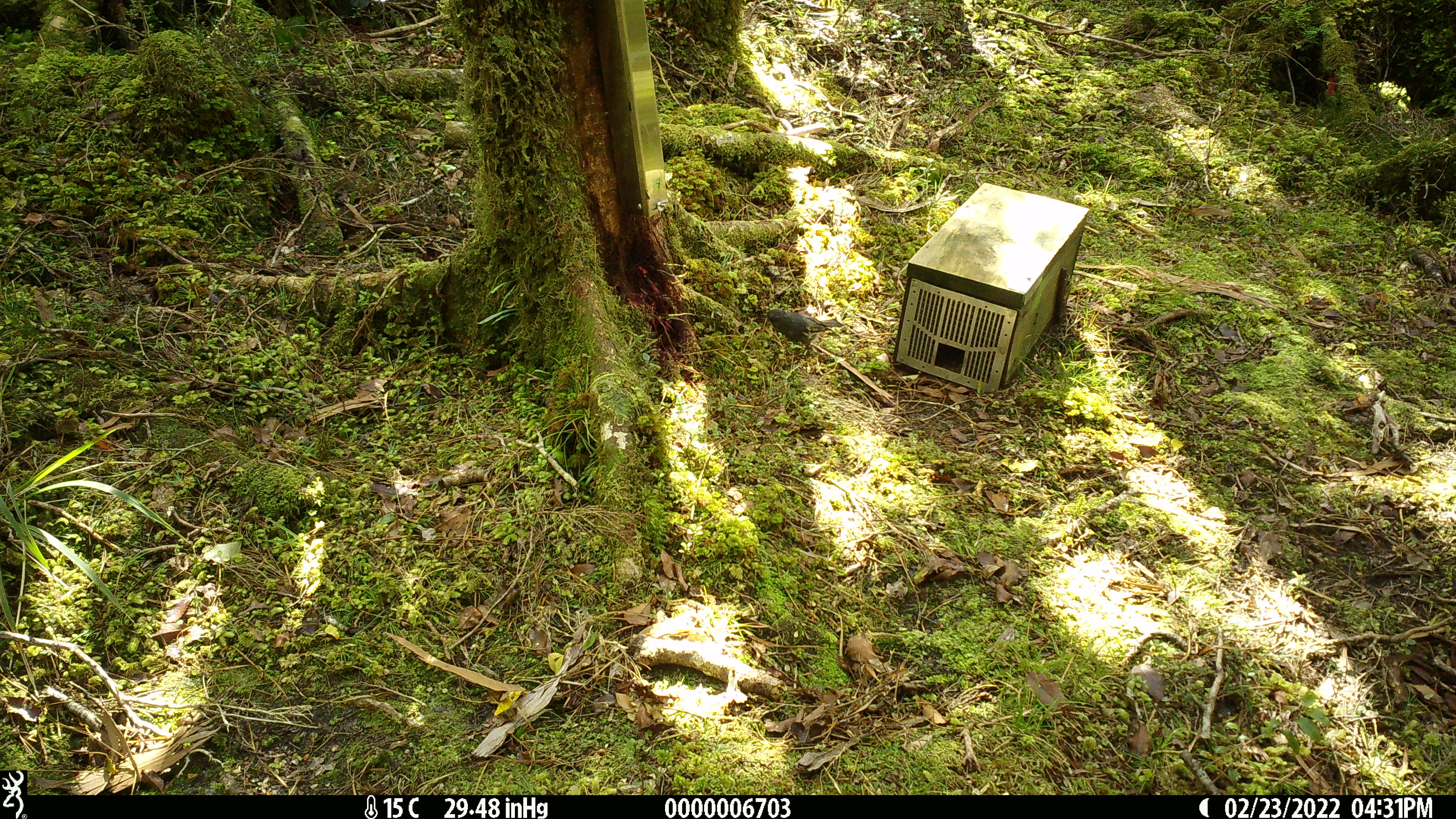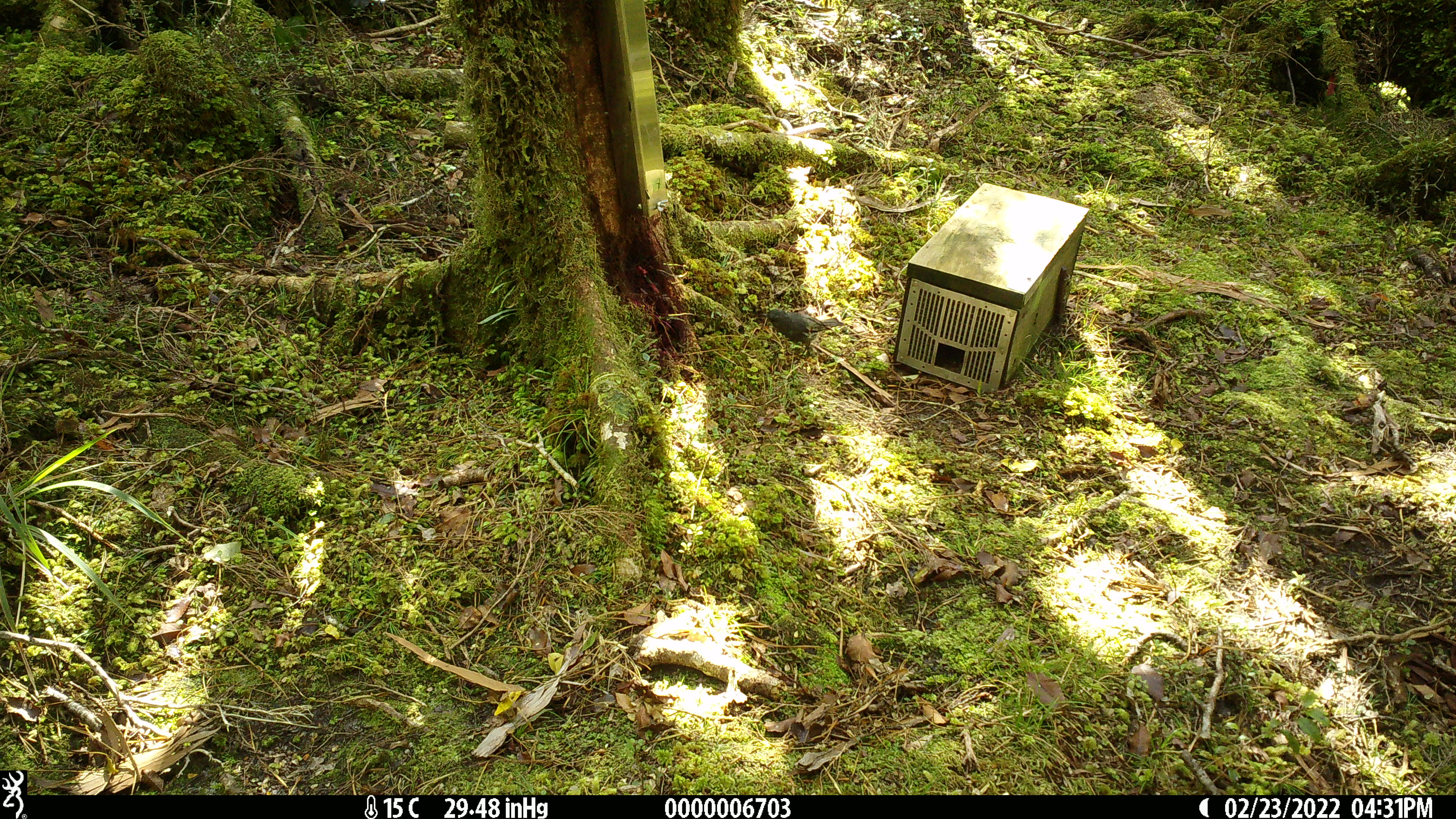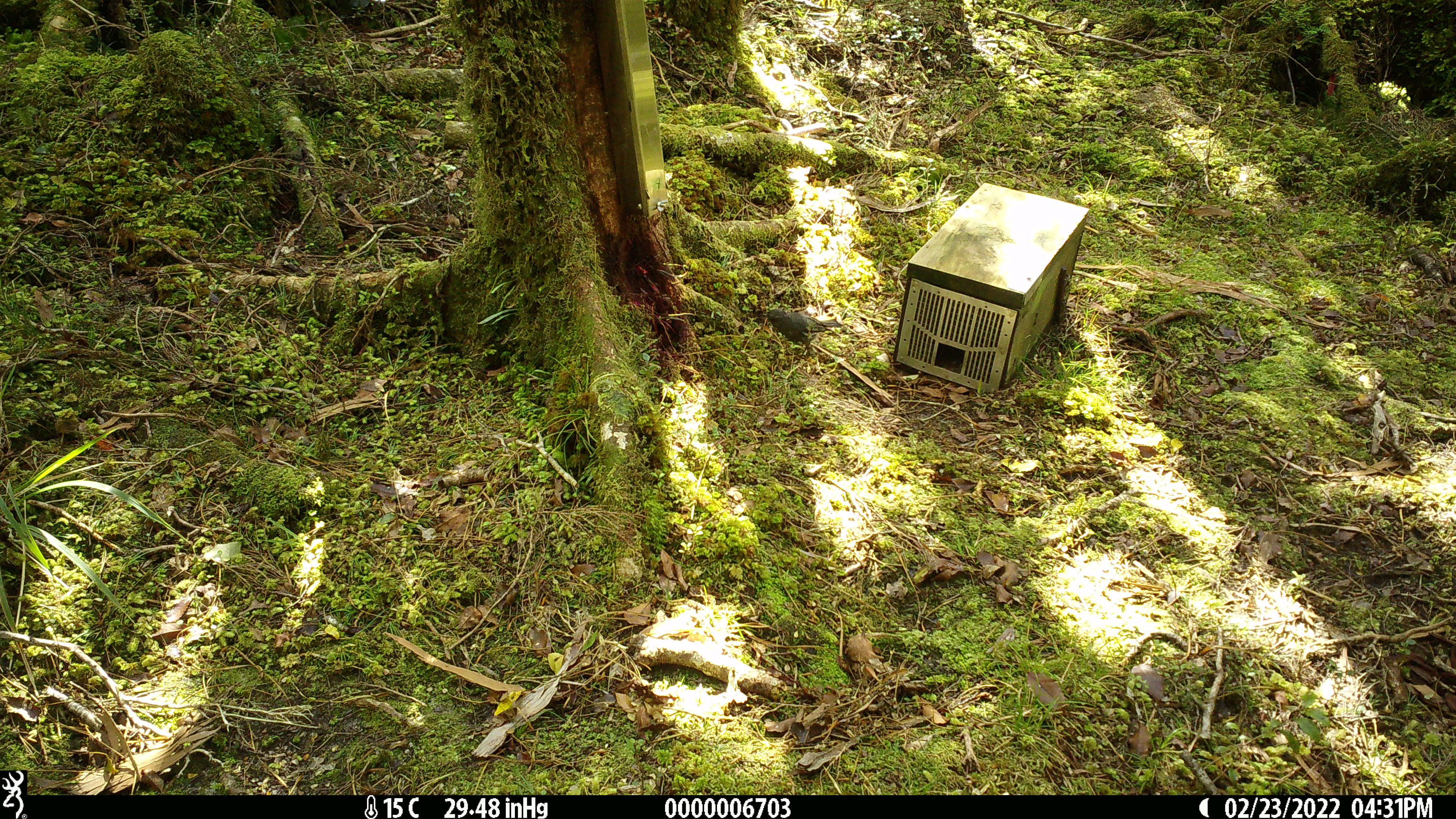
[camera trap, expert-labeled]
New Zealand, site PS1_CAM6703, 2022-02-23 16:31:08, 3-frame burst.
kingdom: Animalia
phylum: Chordata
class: Aves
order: Passeriformes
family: Petroicidae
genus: Petroica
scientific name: Petroica australis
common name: new zealand robin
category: robin